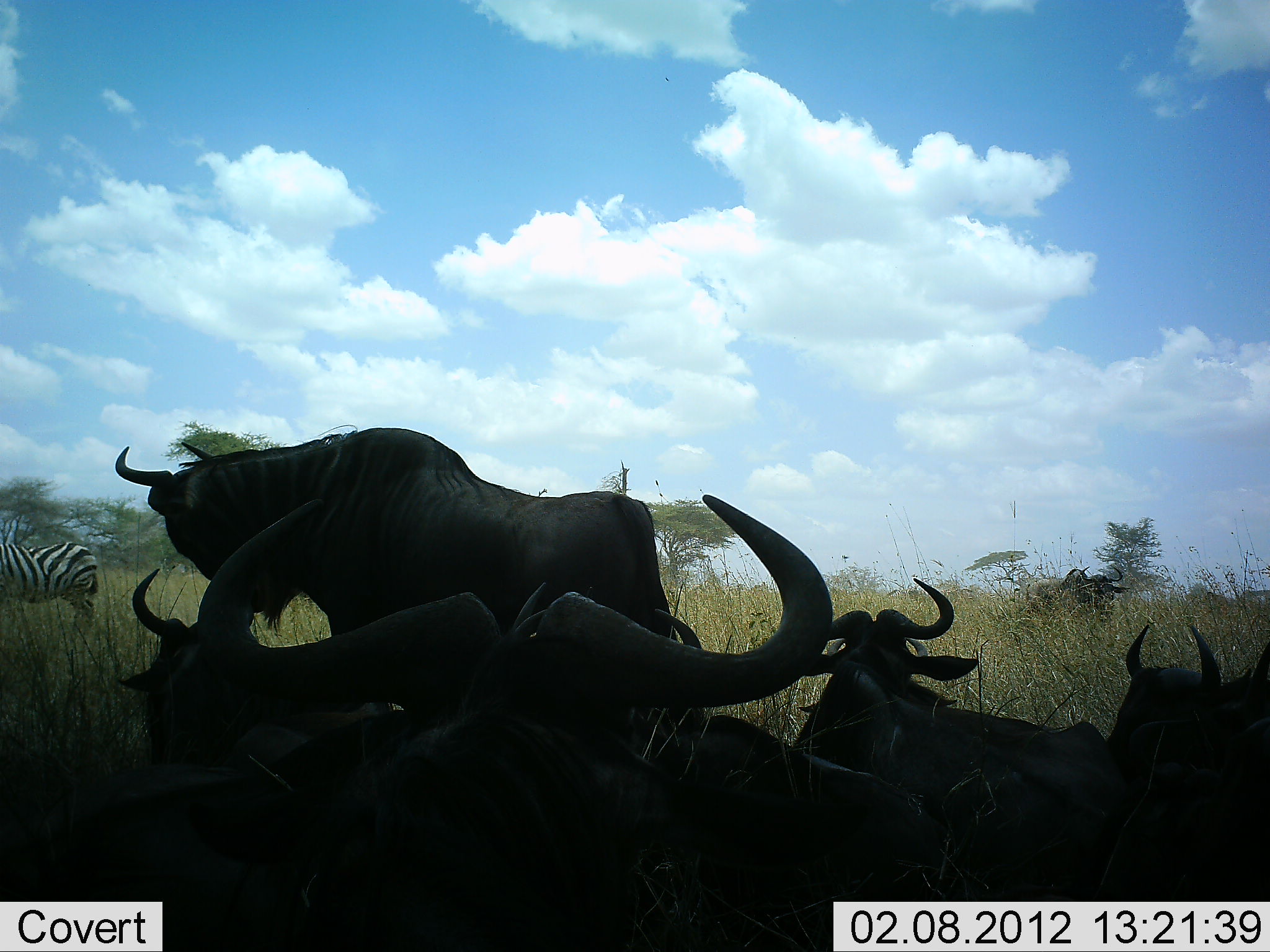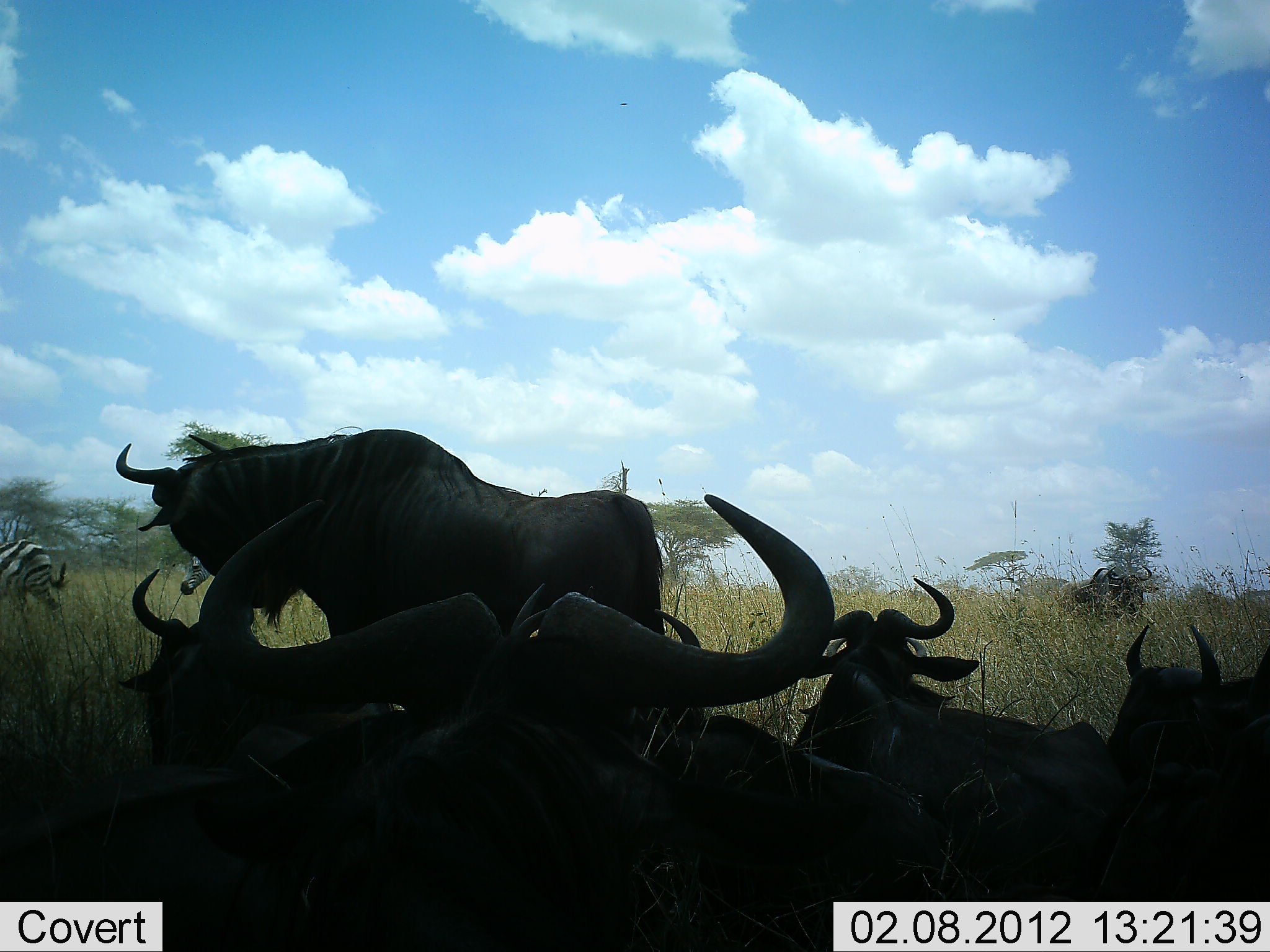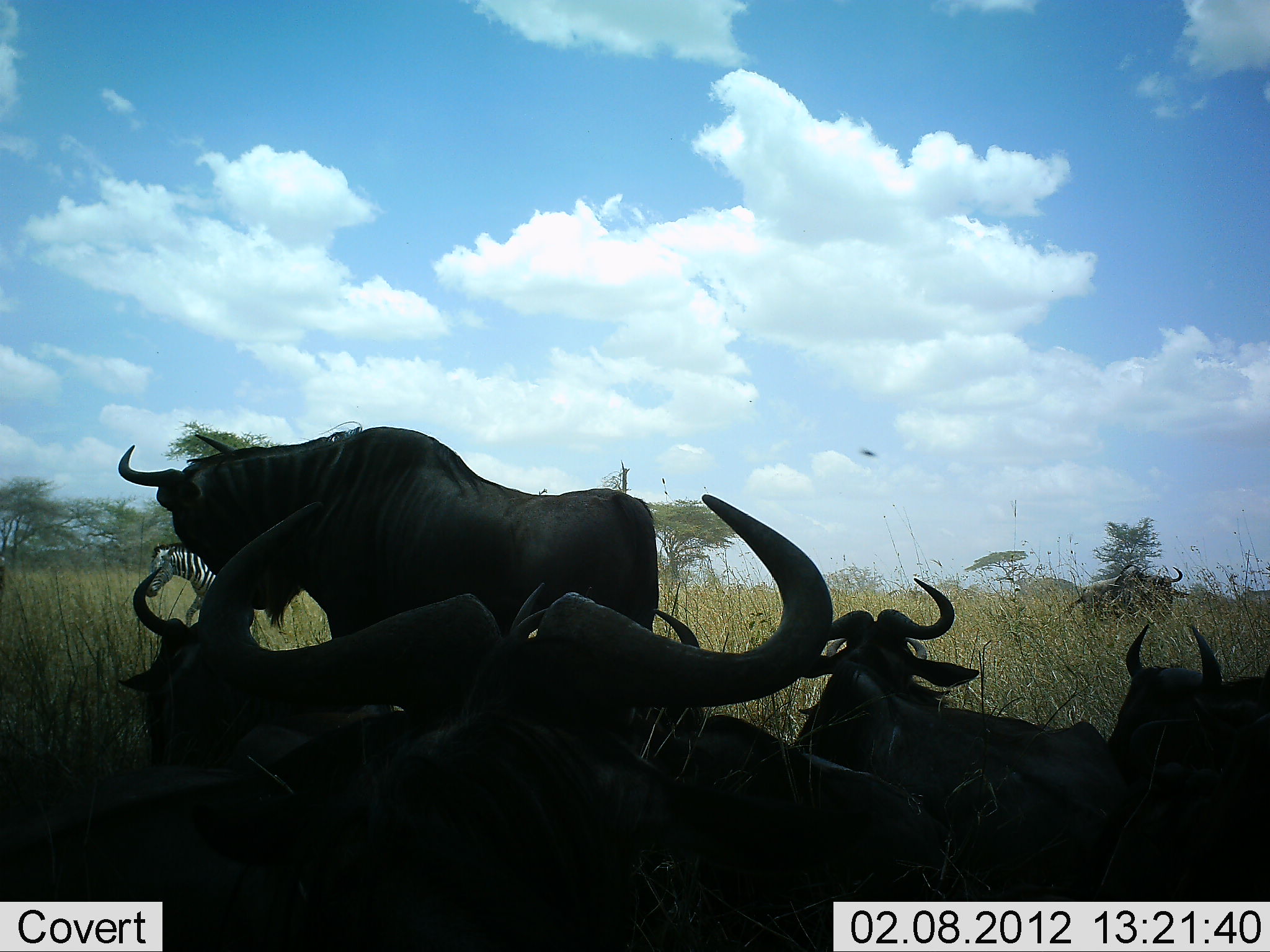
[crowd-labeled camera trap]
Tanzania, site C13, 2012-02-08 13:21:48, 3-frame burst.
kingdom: Animalia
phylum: Chordata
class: Mammalia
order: Artiodactyla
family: Bovidae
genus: Connochaetes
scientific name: Connochaetes taurinus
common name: blue wildebeest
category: wildebeest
Wildebeest (blue wildebeest) (Connochaetes taurinus), count 6. Behavior (volunteer vote fractions): standing 86%, resting 100%, moving 29%, interacting 0%. Young present (vote fraction): 0%. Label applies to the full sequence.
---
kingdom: Animalia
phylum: Chordata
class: Mammalia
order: Perissodactyla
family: Equidae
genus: Equus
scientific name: Equus quagga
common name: plains zebra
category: zebra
Zebra (plains zebra) (Equus quagga), count 2. Behavior (volunteer vote fractions): standing 10%, resting 0%, moving 95%, interacting 0%. Young present (vote fraction): 0%. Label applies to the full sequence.